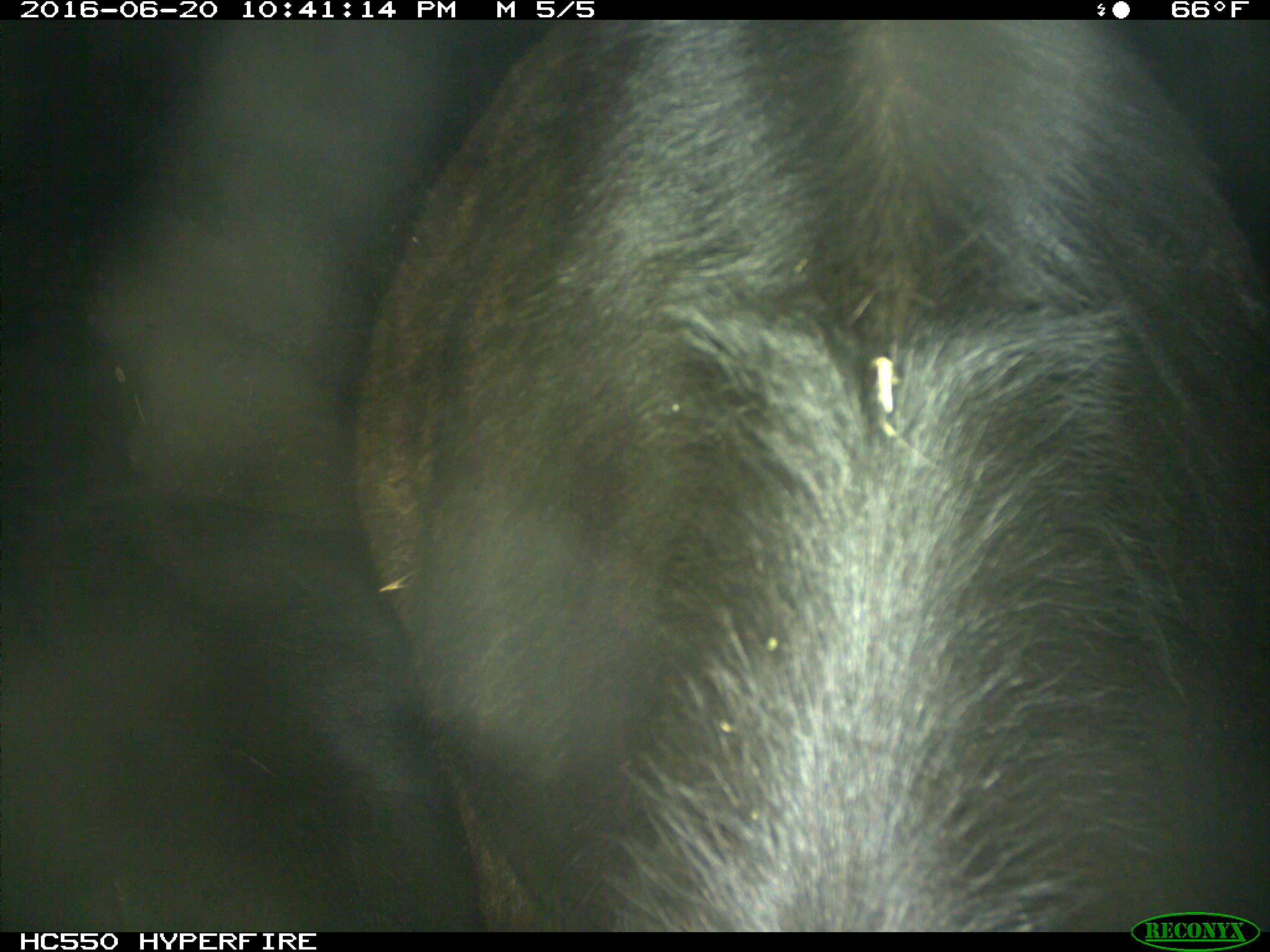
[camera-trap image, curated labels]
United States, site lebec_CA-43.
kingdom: Animalia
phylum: Chordata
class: Mammalia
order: Artiodactyla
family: Bovidae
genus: Bos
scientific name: Bos taurus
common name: domestic cow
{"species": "Bos taurus (domestic cow)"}